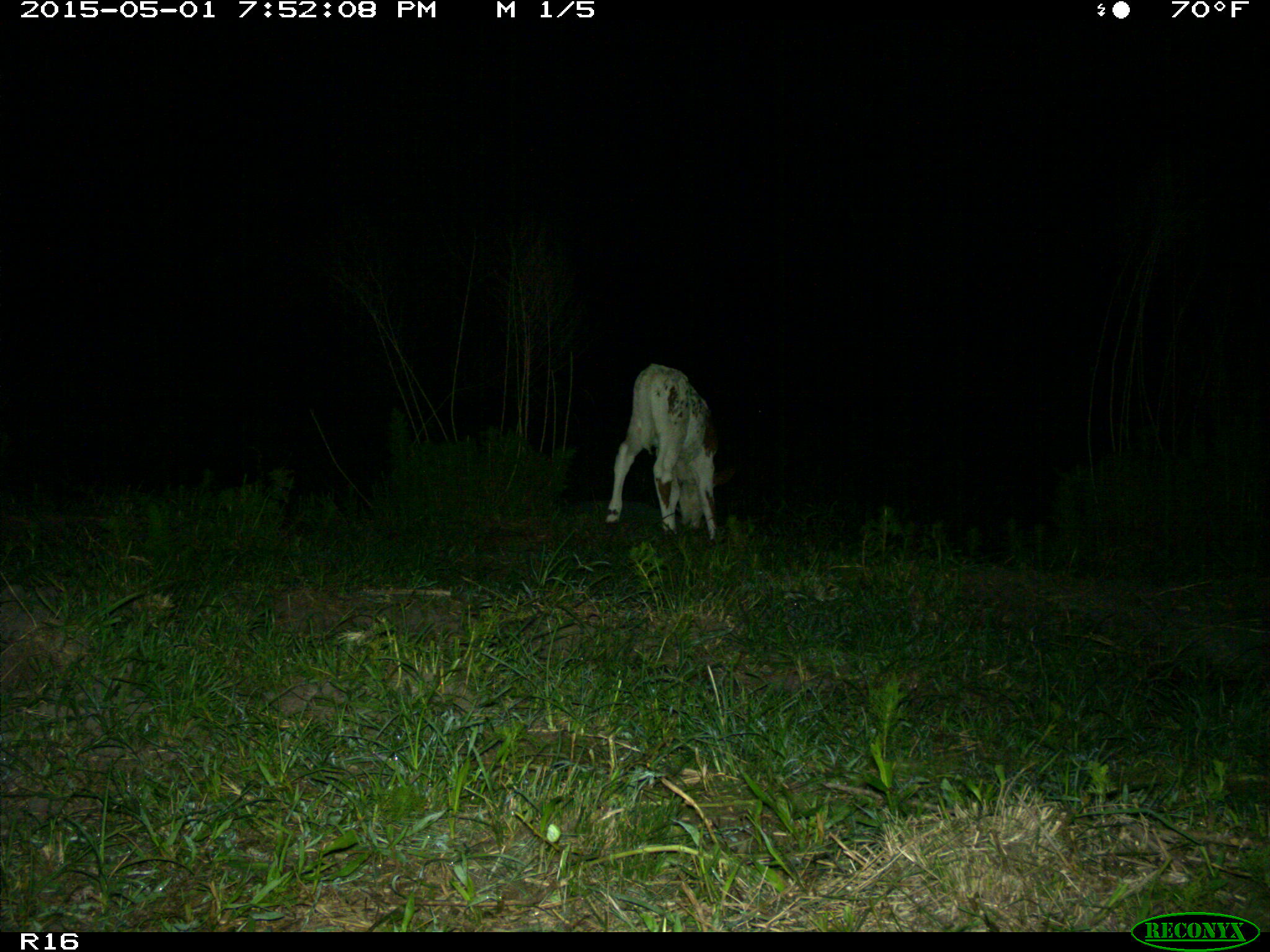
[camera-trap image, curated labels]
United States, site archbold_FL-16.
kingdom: Animalia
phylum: Chordata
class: Mammalia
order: Artiodactyla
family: Bovidae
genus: Bos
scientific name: Bos taurus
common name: domestic cow